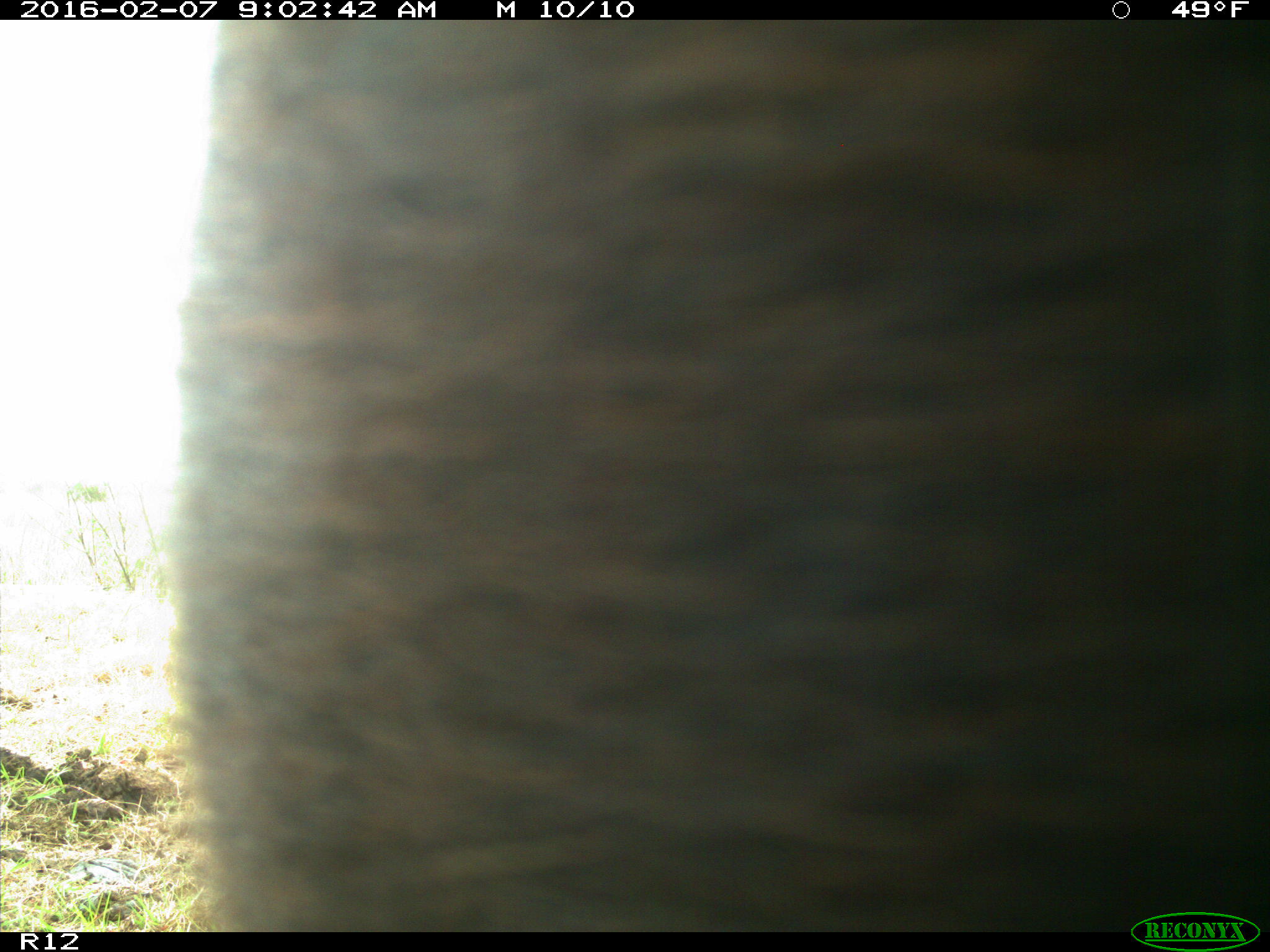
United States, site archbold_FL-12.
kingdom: Animalia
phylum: Chordata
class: Mammalia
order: Artiodactyla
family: Bovidae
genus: Bos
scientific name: Bos taurus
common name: domestic cow